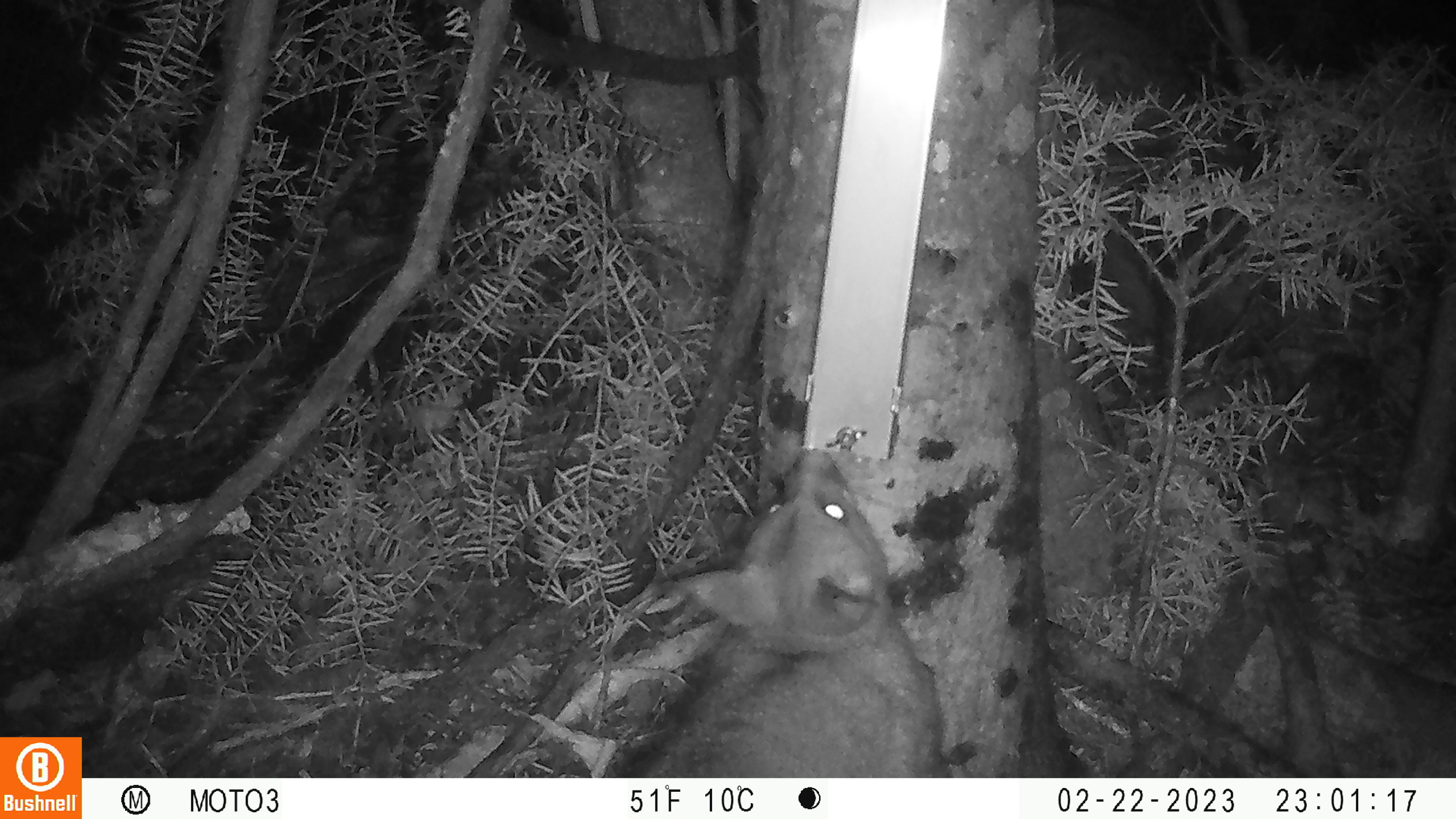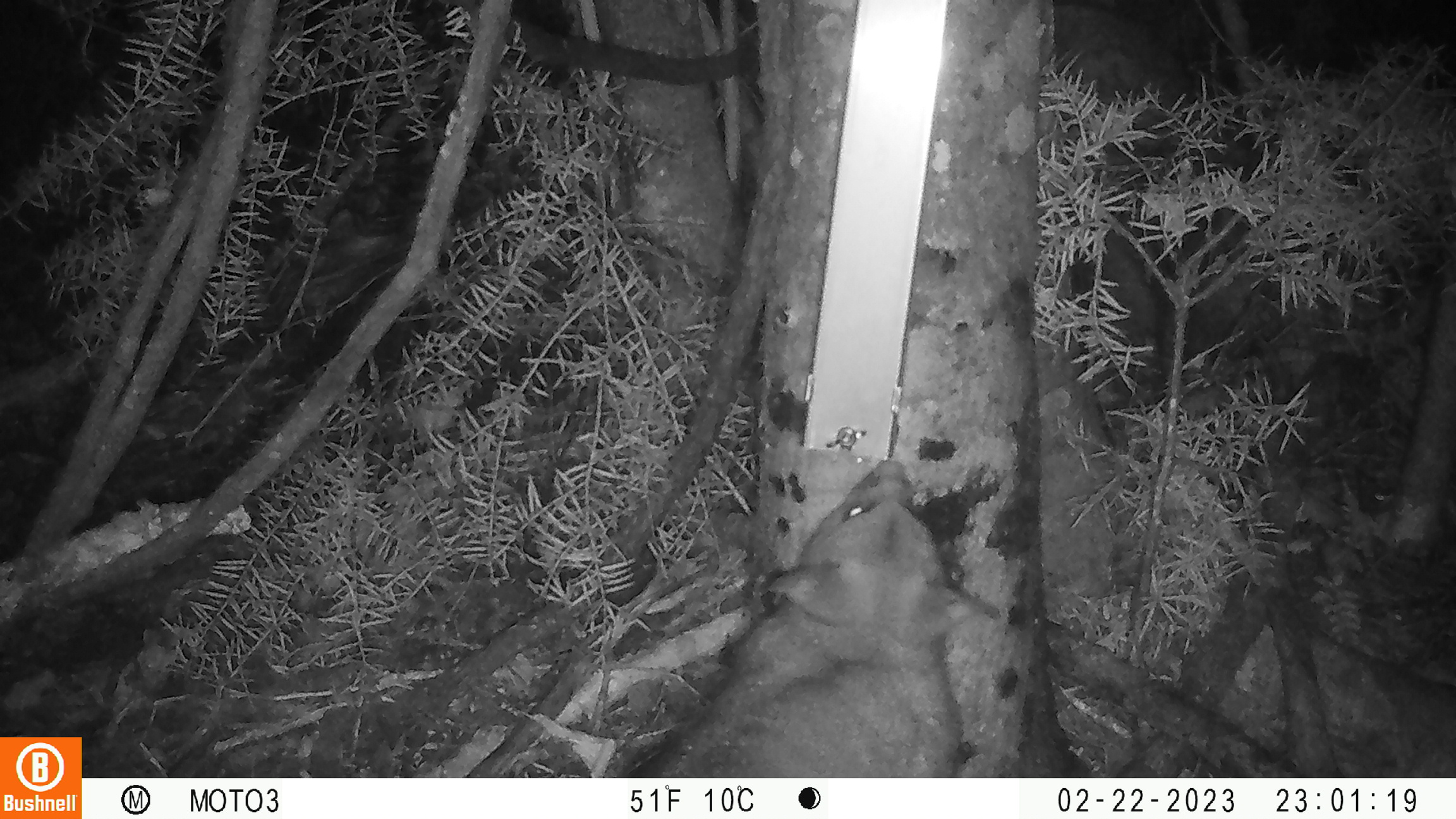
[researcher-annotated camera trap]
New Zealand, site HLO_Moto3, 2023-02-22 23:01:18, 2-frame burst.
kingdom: Animalia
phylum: Chordata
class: Mammalia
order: Diprotodontia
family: Phalangeridae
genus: Trichosurus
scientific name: Trichosurus vulpecula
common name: common brushtail possum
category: possum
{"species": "possum (common brushtail possum) (Trichosurus vulpecula)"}